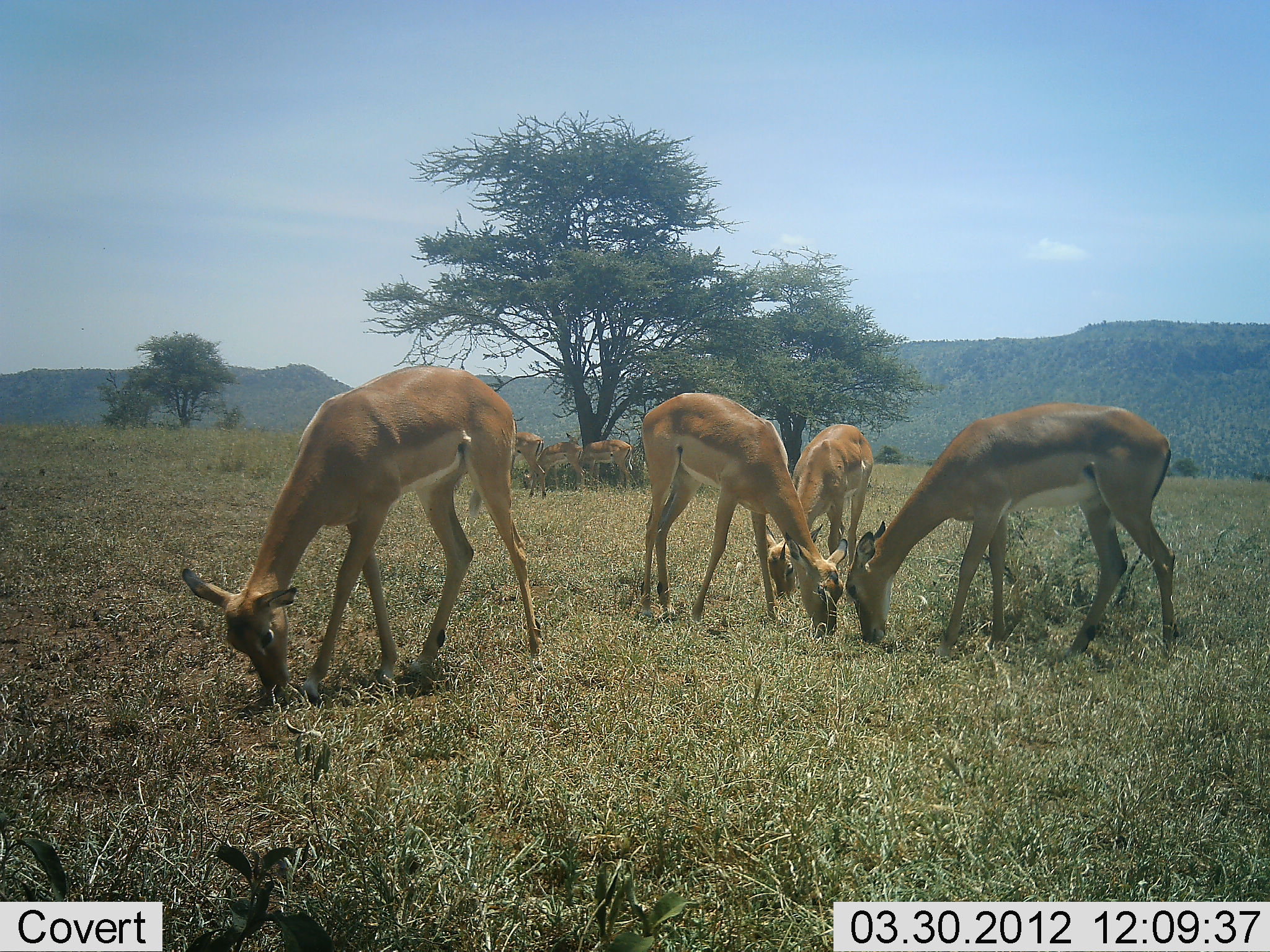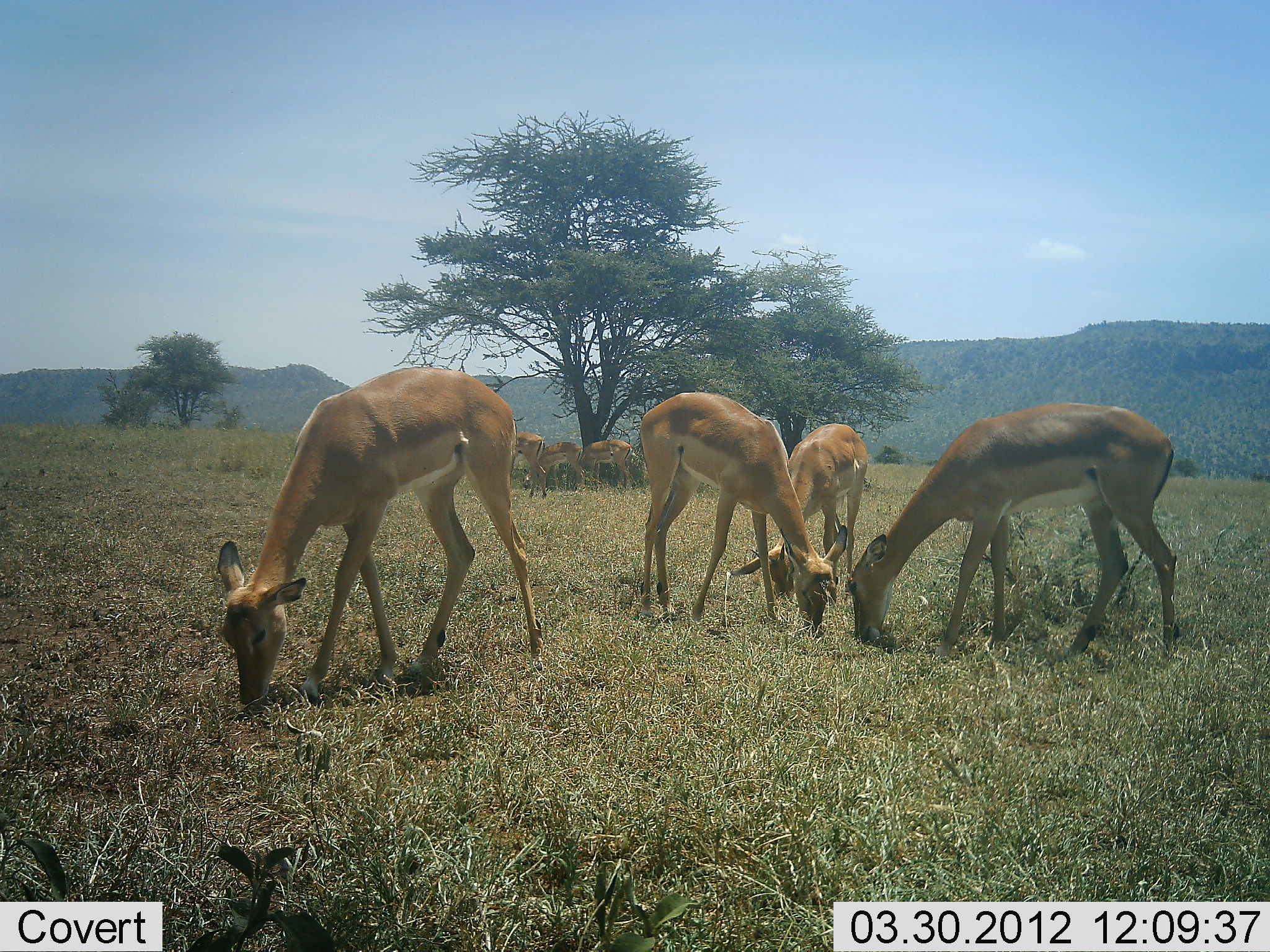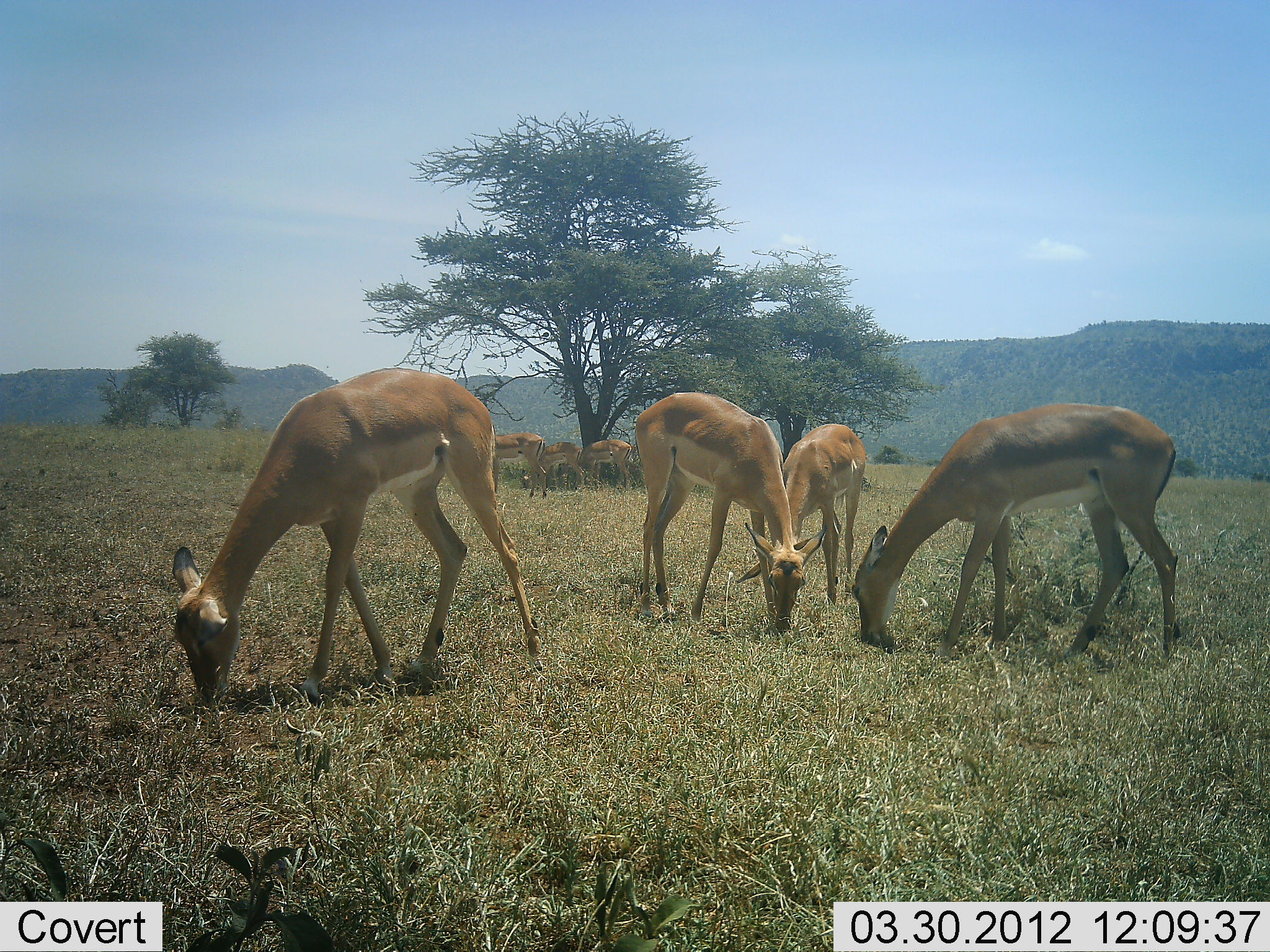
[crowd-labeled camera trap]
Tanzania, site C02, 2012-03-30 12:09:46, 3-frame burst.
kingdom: Animalia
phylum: Chordata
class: Mammalia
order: Artiodactyla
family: Bovidae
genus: Aepyceros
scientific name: Aepyceros melampus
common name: impala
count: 8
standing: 28%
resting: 6%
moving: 0%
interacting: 0%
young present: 0%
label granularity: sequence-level